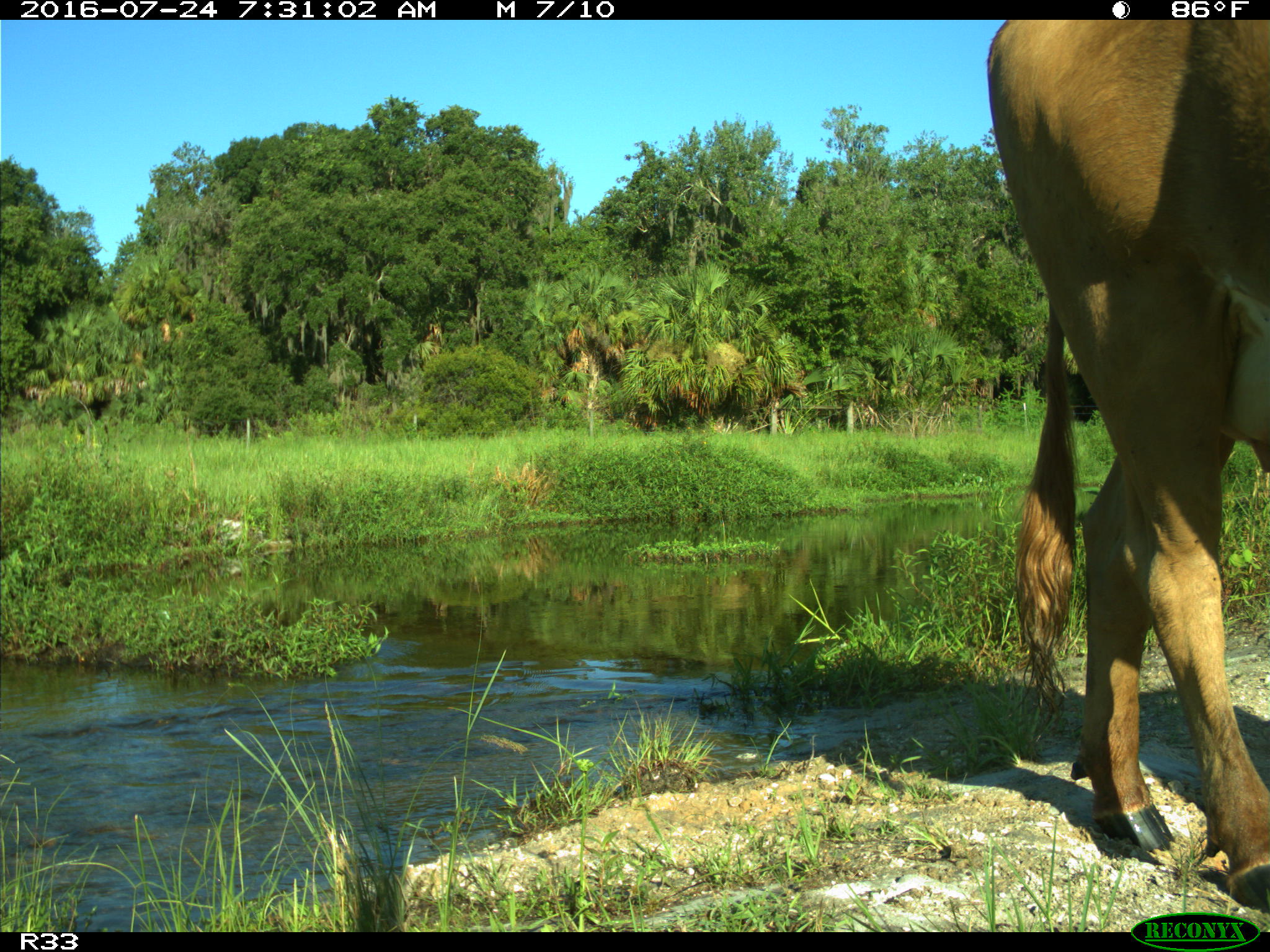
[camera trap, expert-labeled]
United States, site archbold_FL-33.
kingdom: Animalia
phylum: Chordata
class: Mammalia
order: Artiodactyla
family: Bovidae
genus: Bos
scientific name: Bos taurus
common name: domestic cow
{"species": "Bos taurus (domestic cow)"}